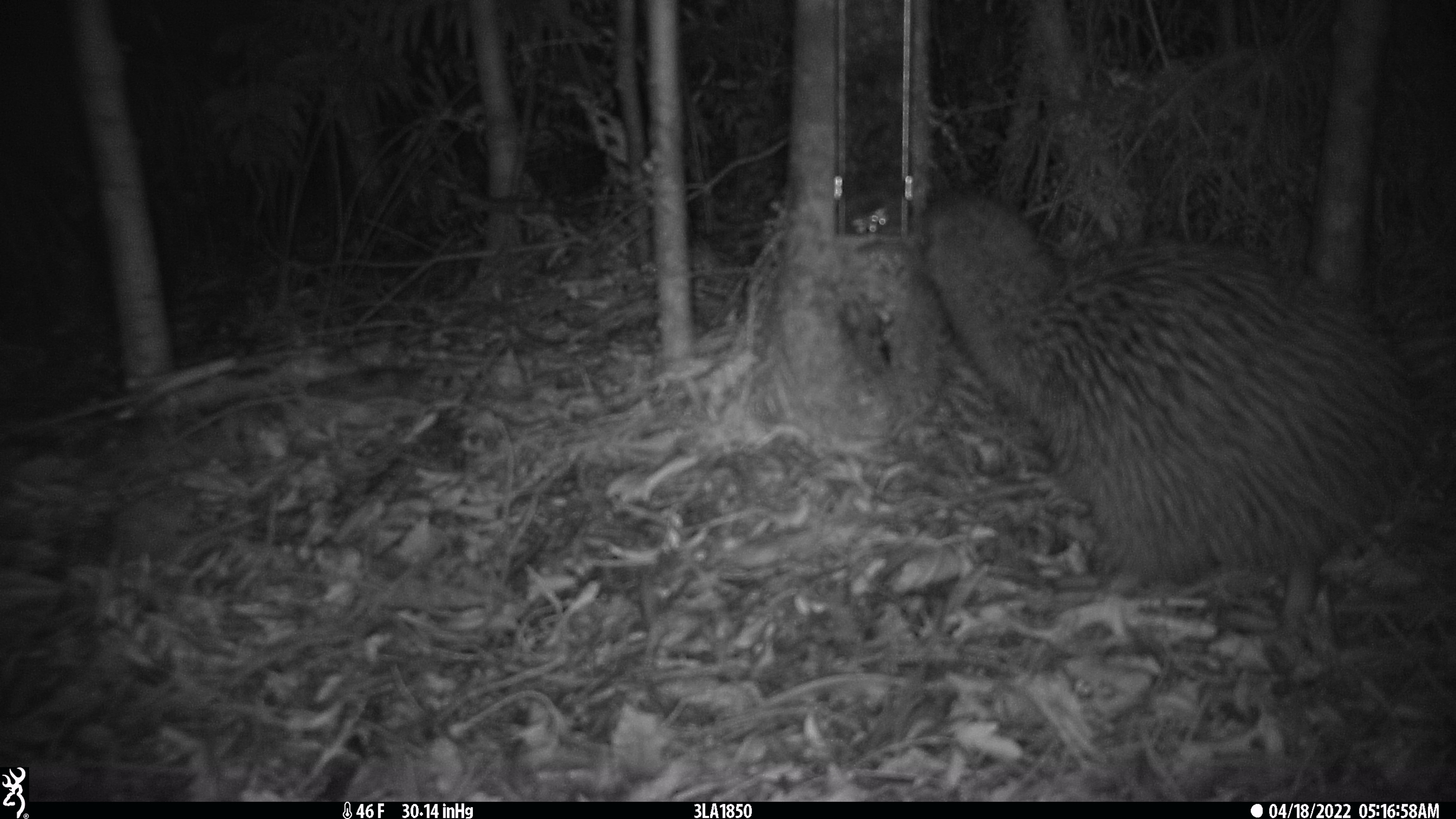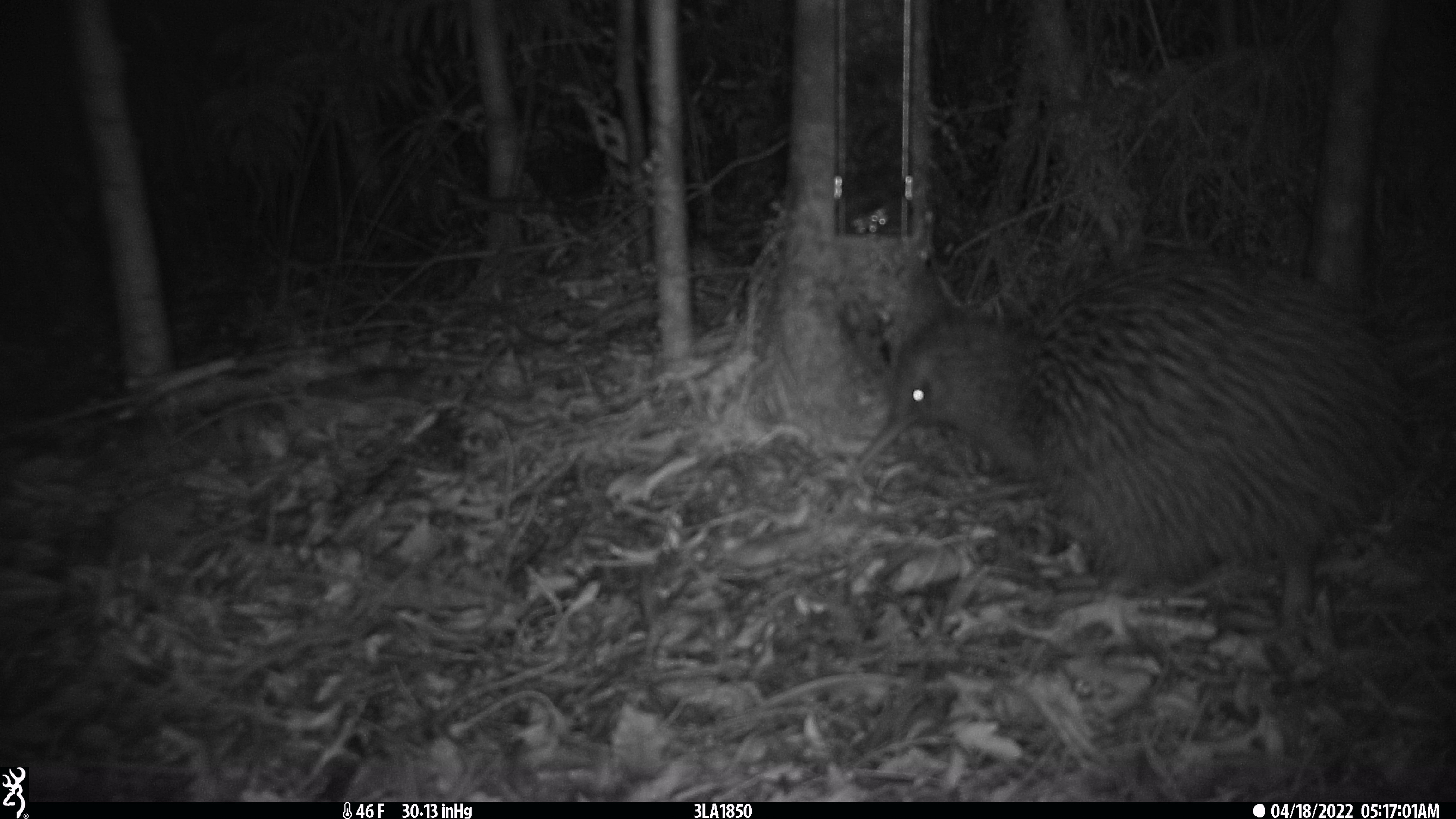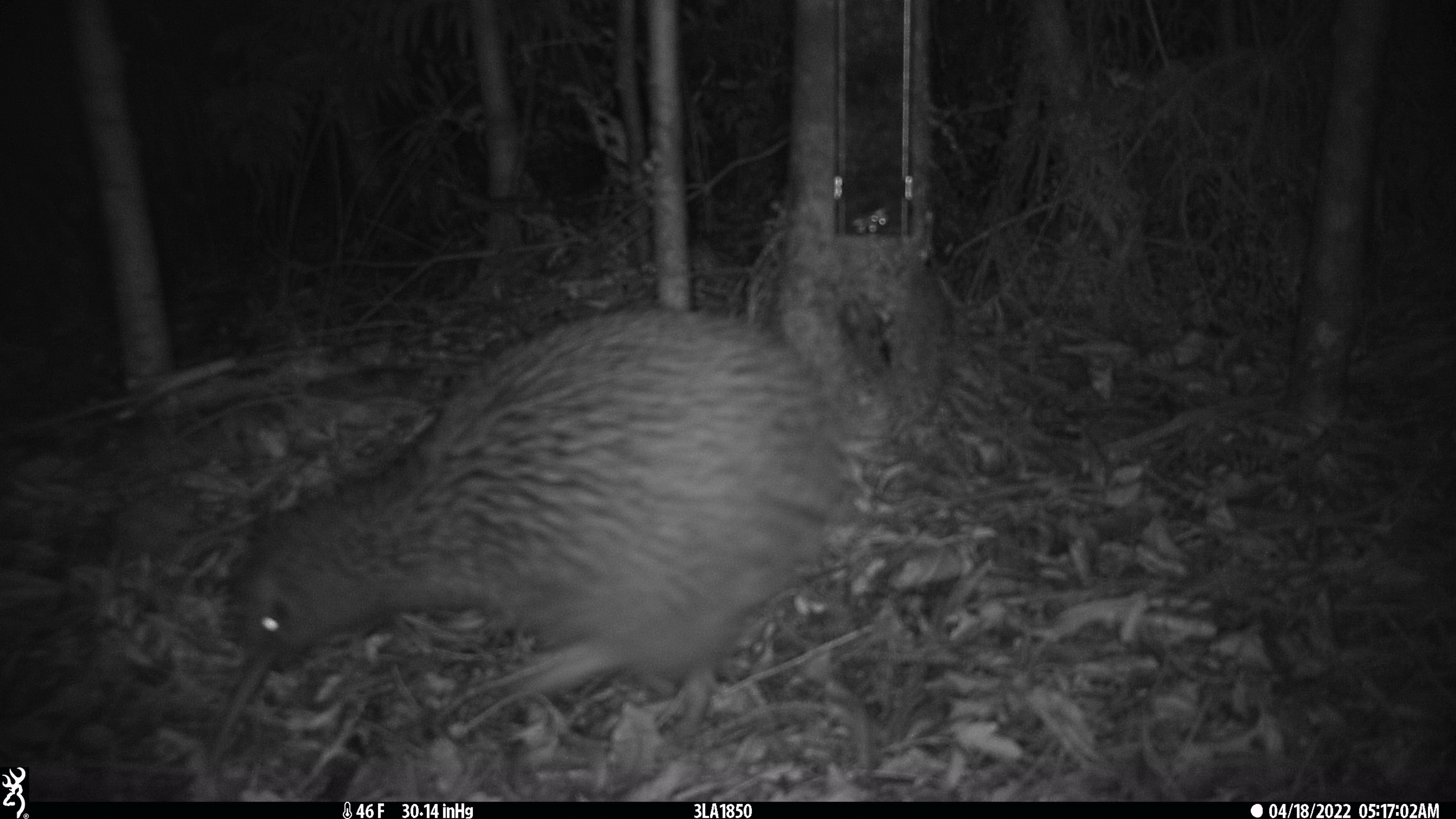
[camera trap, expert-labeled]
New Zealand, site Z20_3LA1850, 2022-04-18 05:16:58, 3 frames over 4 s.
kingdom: Animalia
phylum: Chordata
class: Aves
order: Apterygiformes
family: Apterygidae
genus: Apteryx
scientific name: Apteryx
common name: kiwi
Kiwi (Apteryx).